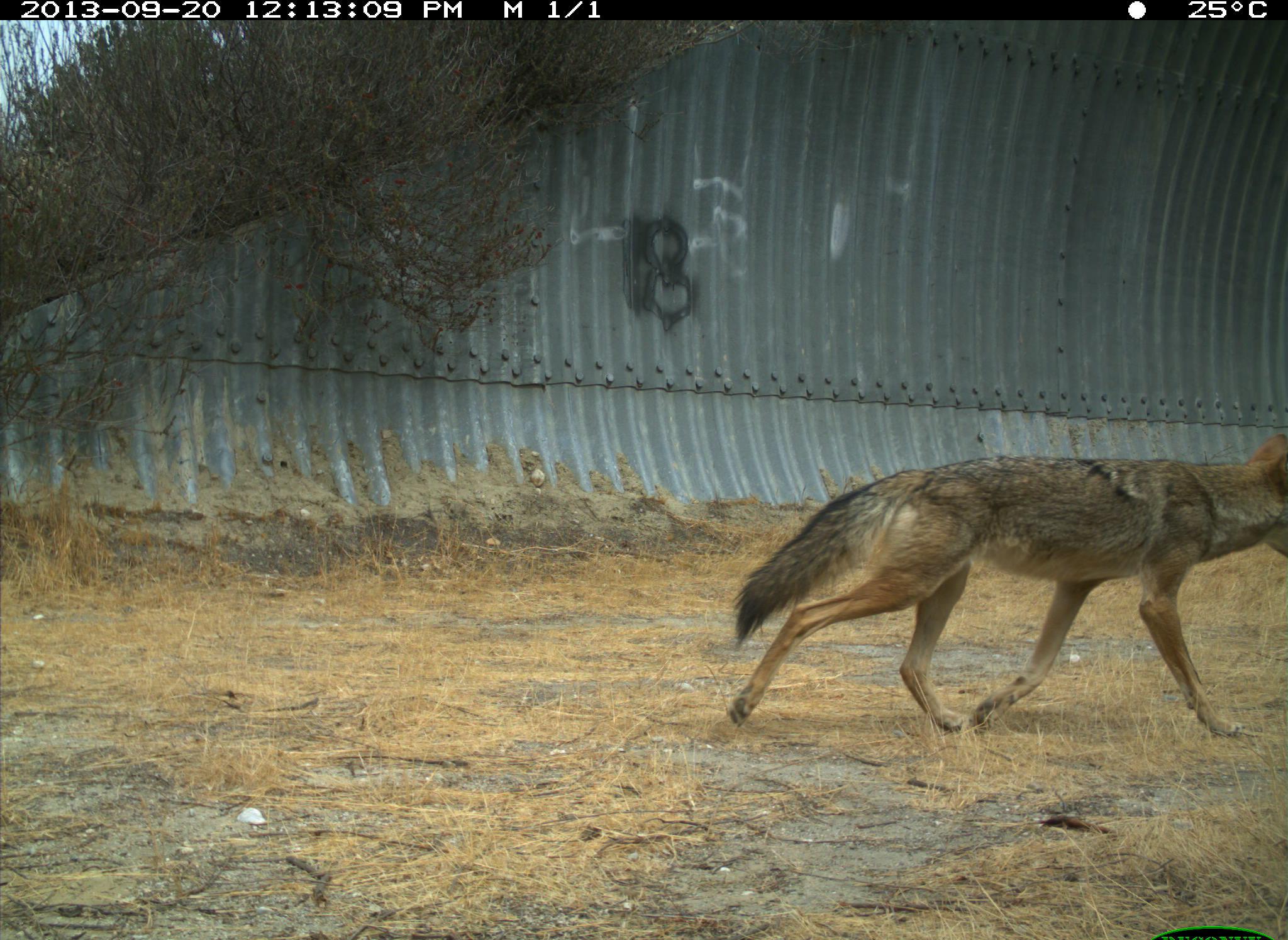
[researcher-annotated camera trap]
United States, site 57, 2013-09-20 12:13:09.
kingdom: Animalia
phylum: Chordata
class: Mammalia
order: Carnivora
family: Canidae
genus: Canis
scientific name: Canis latrans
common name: coyote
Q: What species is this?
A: Coyote (Canis latrans).